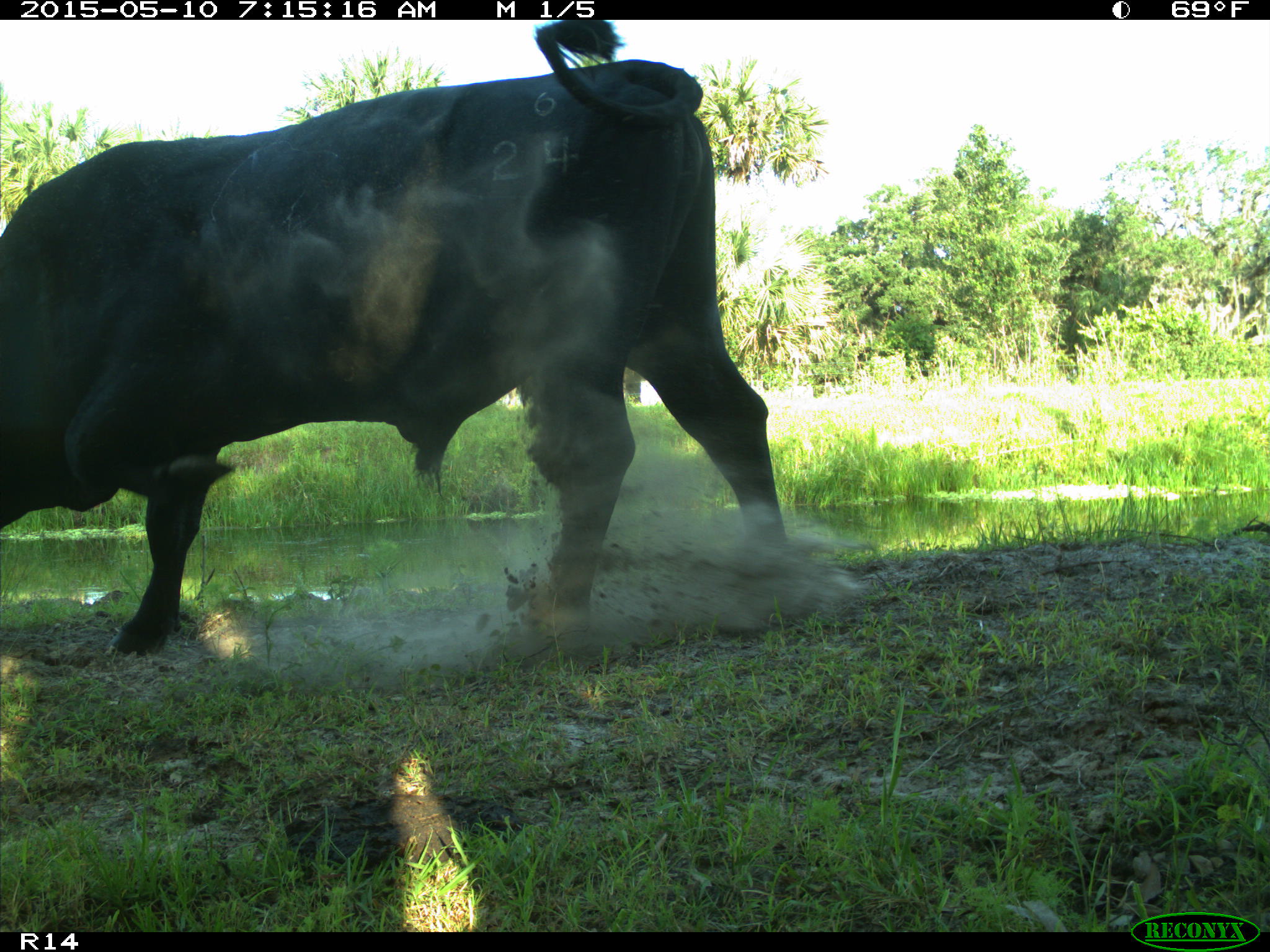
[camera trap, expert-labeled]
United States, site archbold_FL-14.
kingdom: Animalia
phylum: Chordata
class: Mammalia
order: Artiodactyla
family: Bovidae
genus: Bos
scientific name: Bos taurus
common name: domestic cow